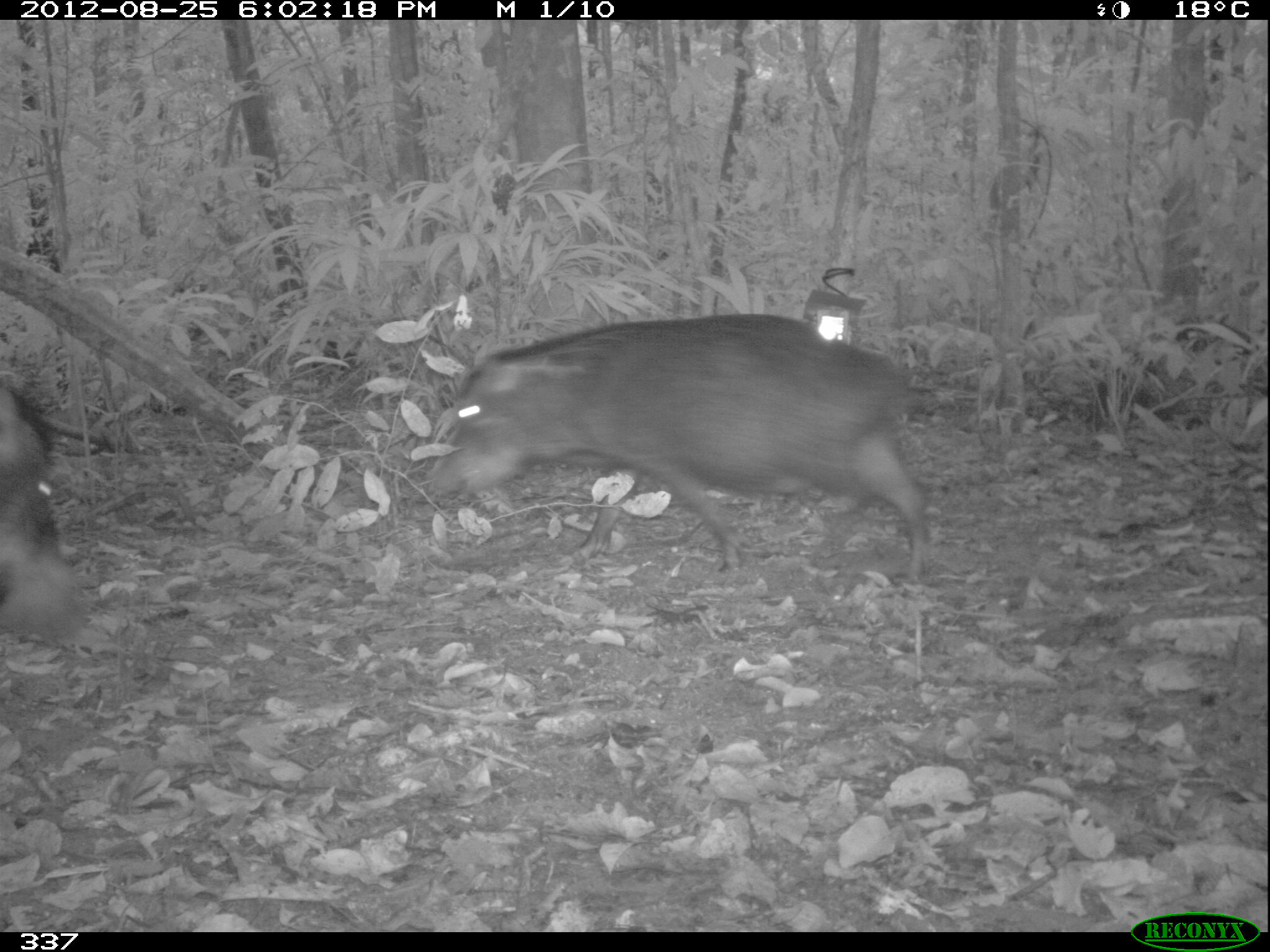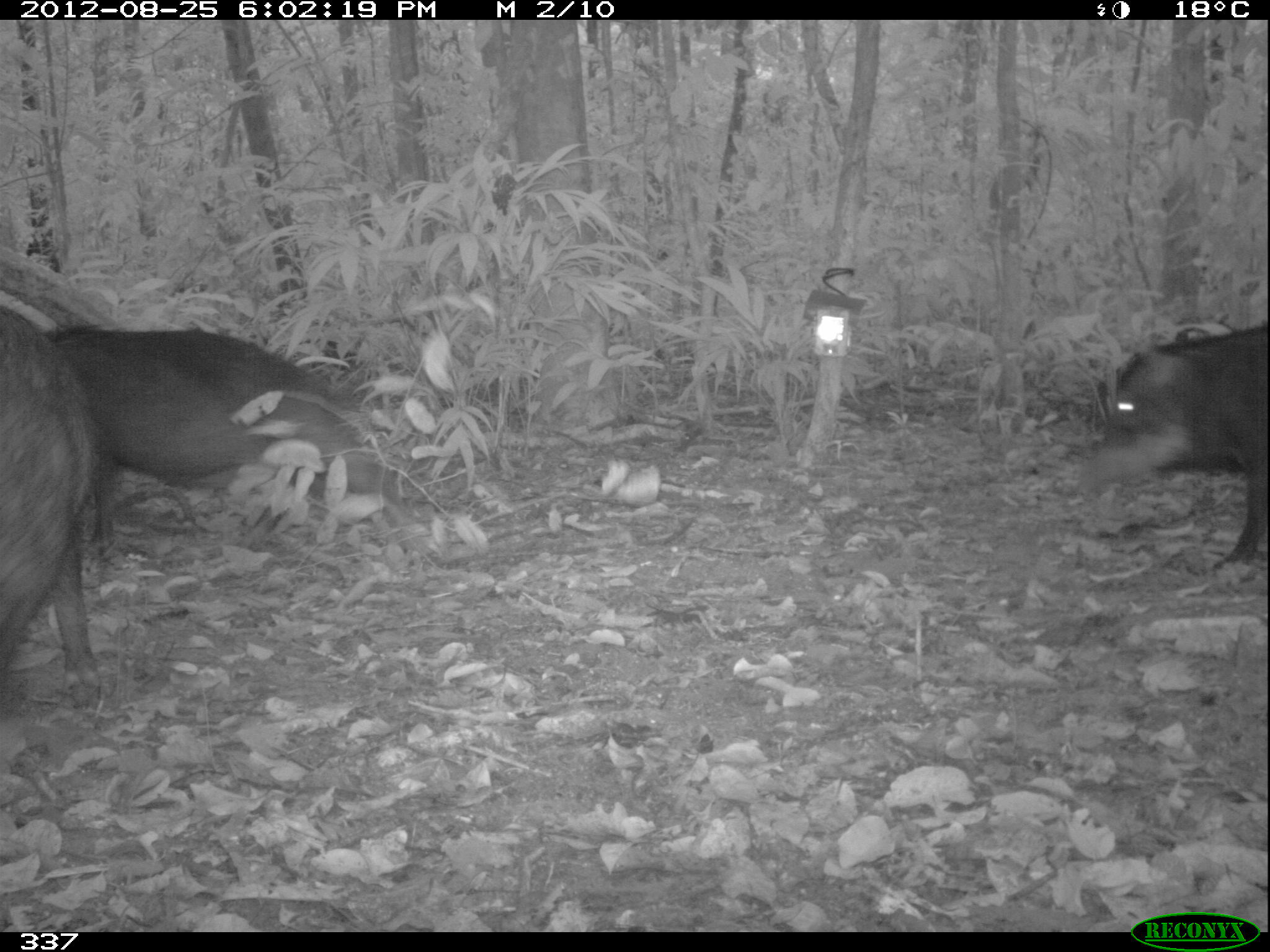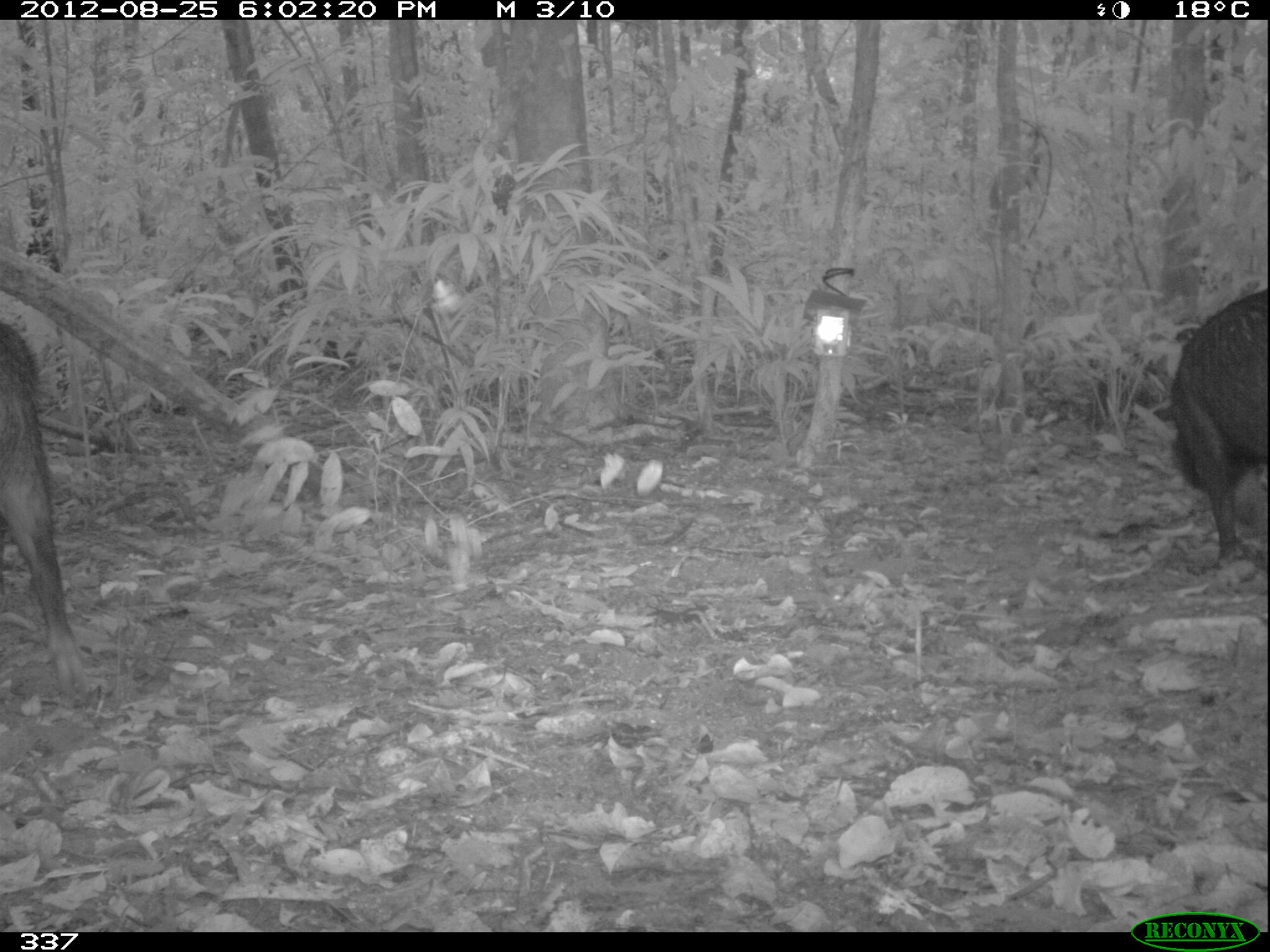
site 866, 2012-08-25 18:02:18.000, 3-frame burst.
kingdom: Animalia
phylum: Chordata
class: Mammalia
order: Artiodactyla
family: Tayassuidae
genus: Tayassu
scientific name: Tayassu pecari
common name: white-lipped peccary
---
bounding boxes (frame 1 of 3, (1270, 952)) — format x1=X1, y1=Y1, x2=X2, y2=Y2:
tayassu pecari: x1=426, y1=311, x2=930, y2=579; x1=0, y1=381, x2=88, y2=646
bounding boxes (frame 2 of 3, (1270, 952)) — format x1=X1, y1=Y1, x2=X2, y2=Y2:
tayassu pecari: x1=41, y1=314, x2=404, y2=564; x1=1077, y1=321, x2=1266, y2=583; x1=0, y1=306, x2=102, y2=700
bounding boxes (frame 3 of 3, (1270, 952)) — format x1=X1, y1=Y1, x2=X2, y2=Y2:
tayassu pecari: x1=0, y1=324, x2=92, y2=698; x1=1161, y1=287, x2=1269, y2=573